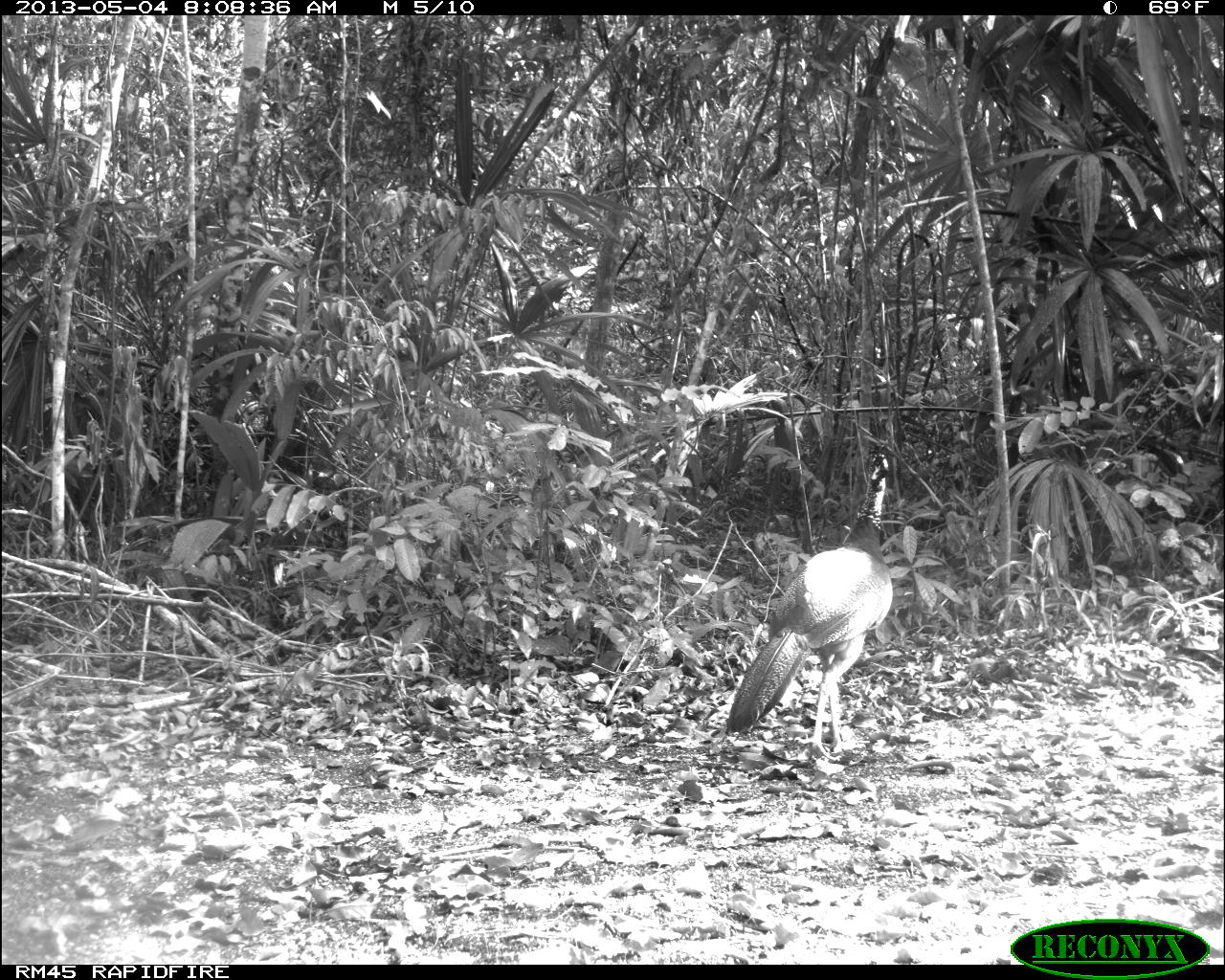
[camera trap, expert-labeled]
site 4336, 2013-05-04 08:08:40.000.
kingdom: Animalia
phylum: Chordata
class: Aves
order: Galliformes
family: Cracidae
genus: Crax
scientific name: Crax rubra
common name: great curassow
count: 1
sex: female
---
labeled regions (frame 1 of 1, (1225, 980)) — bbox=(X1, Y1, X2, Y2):
crax rubra: bbox=(724, 443, 893, 763)